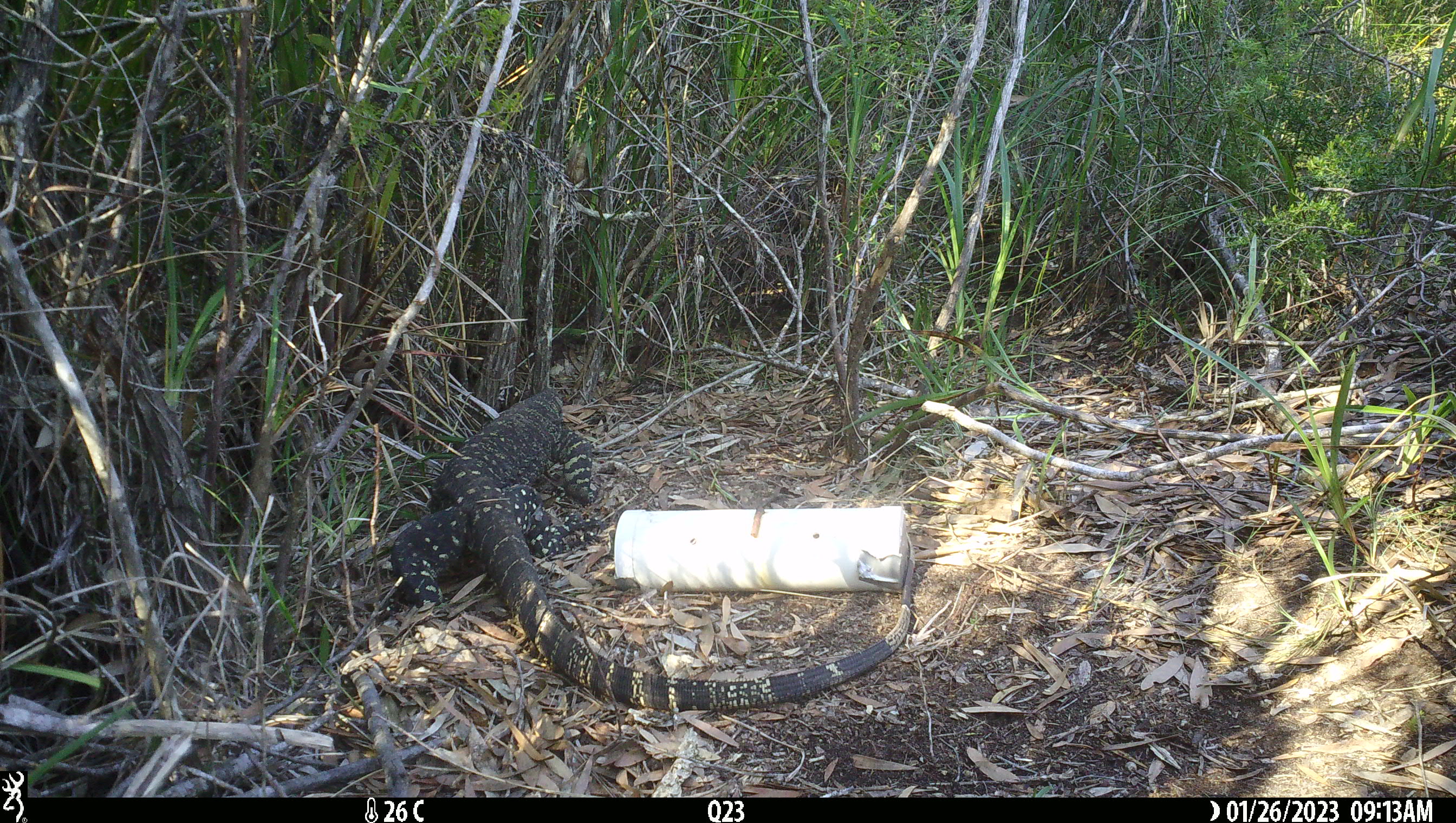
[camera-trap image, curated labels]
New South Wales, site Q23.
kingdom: Animalia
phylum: Chordata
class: Reptilia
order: Squamata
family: Varanidae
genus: Varanus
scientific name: Varanus varius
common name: lace monitor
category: goanna